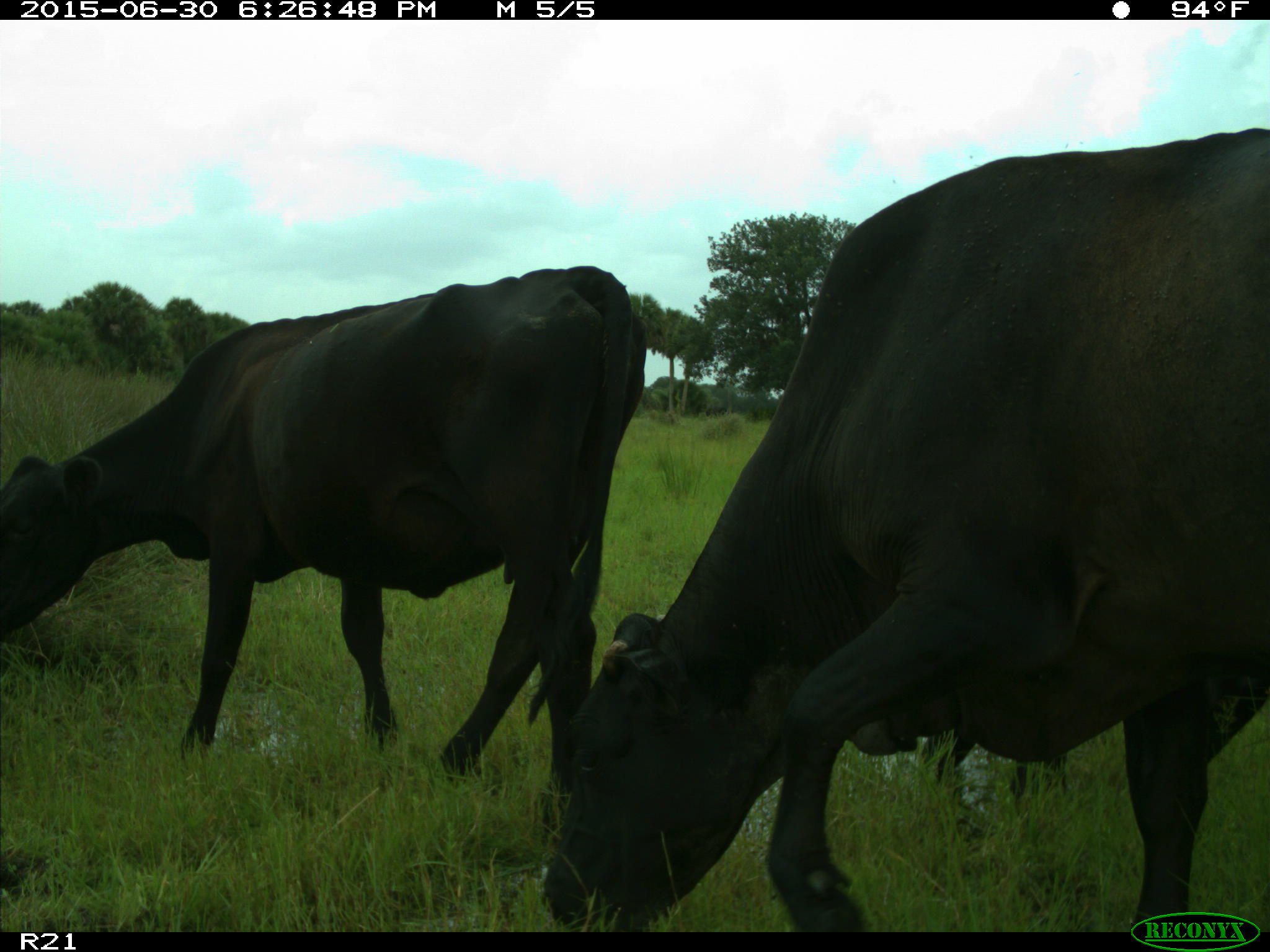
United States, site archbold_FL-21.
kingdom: Animalia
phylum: Chordata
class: Mammalia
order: Artiodactyla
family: Bovidae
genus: Bos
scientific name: Bos taurus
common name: domestic cow